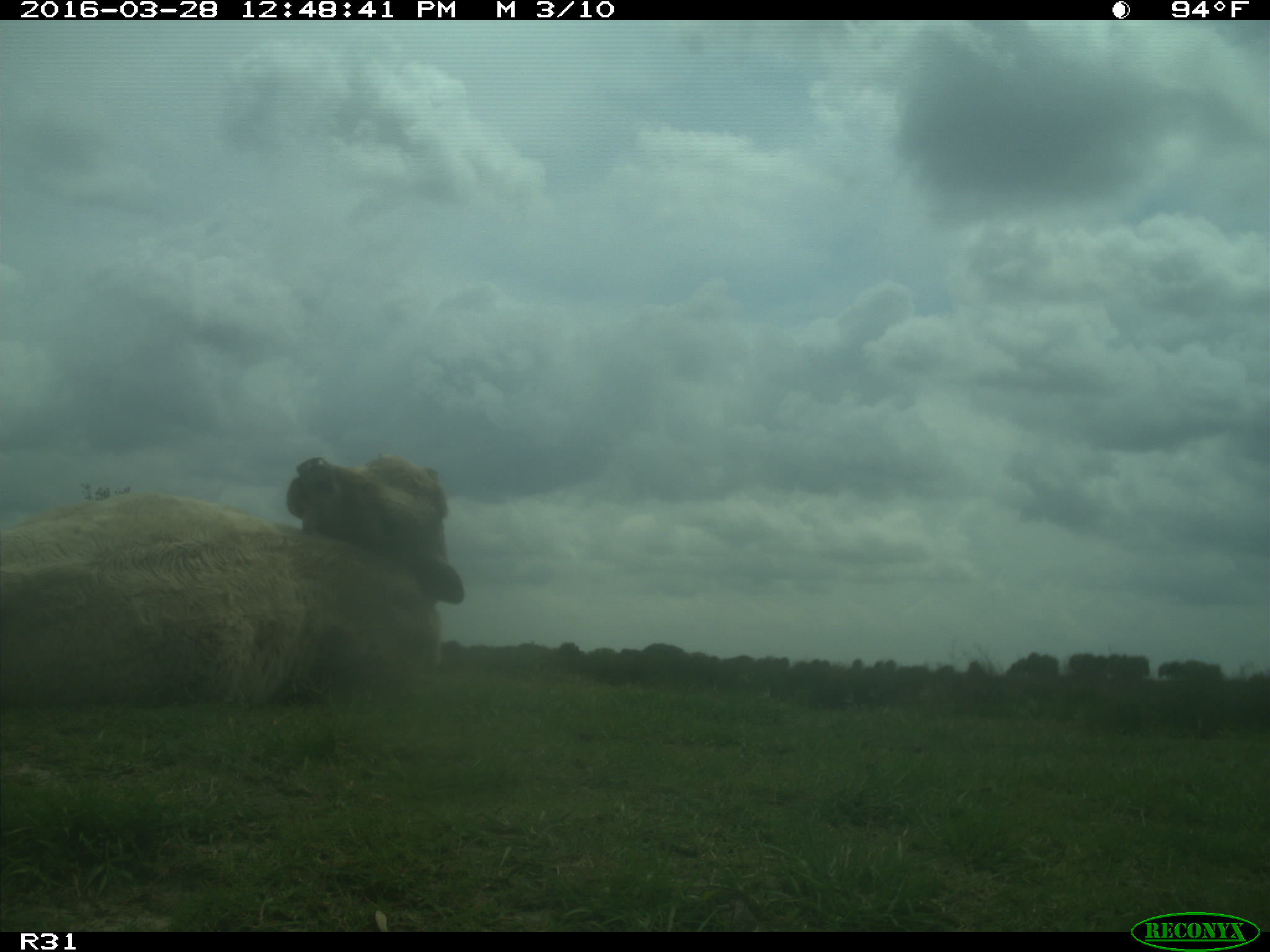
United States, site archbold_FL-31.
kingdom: Animalia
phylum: Chordata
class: Mammalia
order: Artiodactyla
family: Bovidae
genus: Bos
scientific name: Bos taurus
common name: domestic cow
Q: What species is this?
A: Bos taurus (domestic cow).